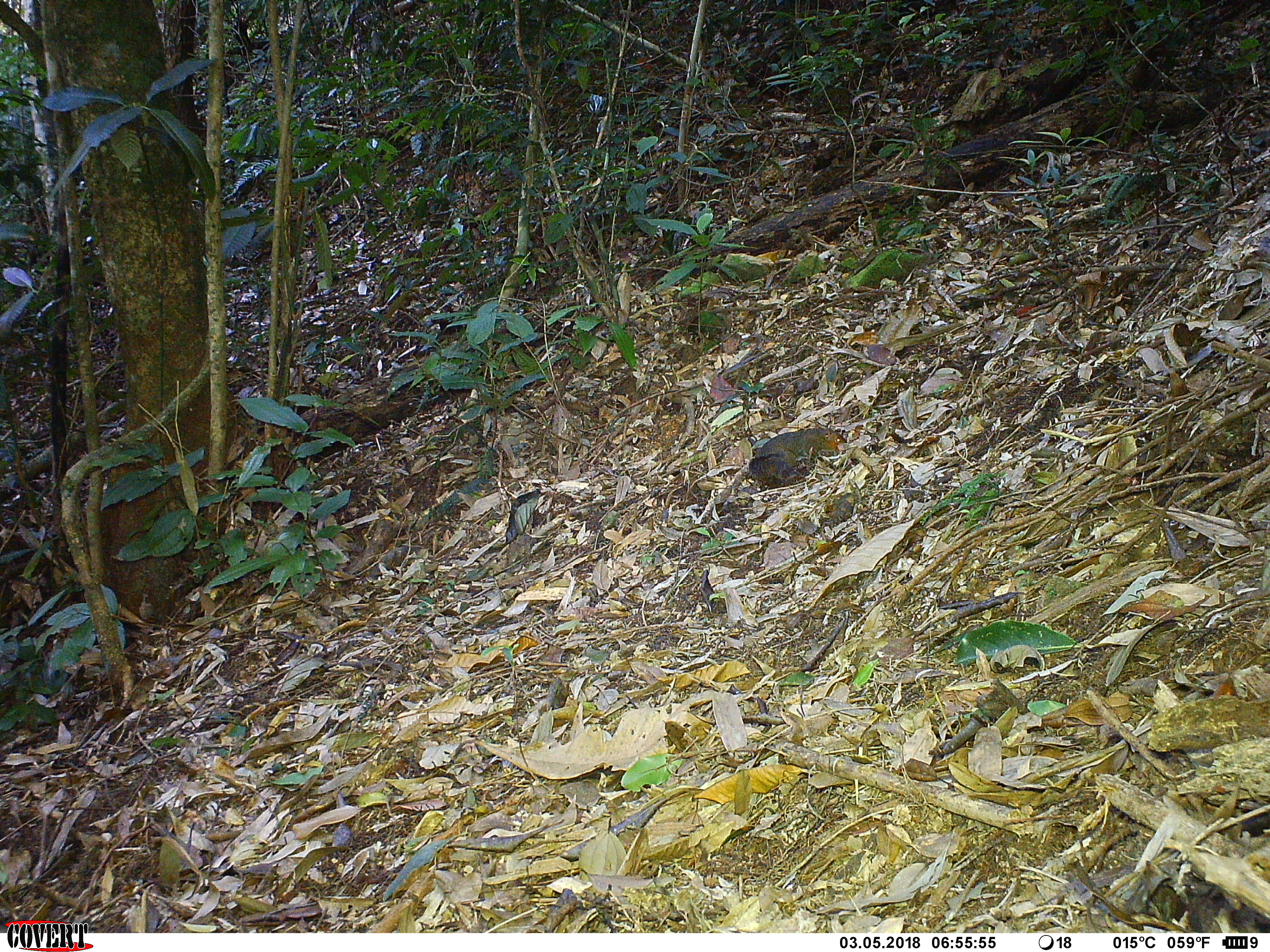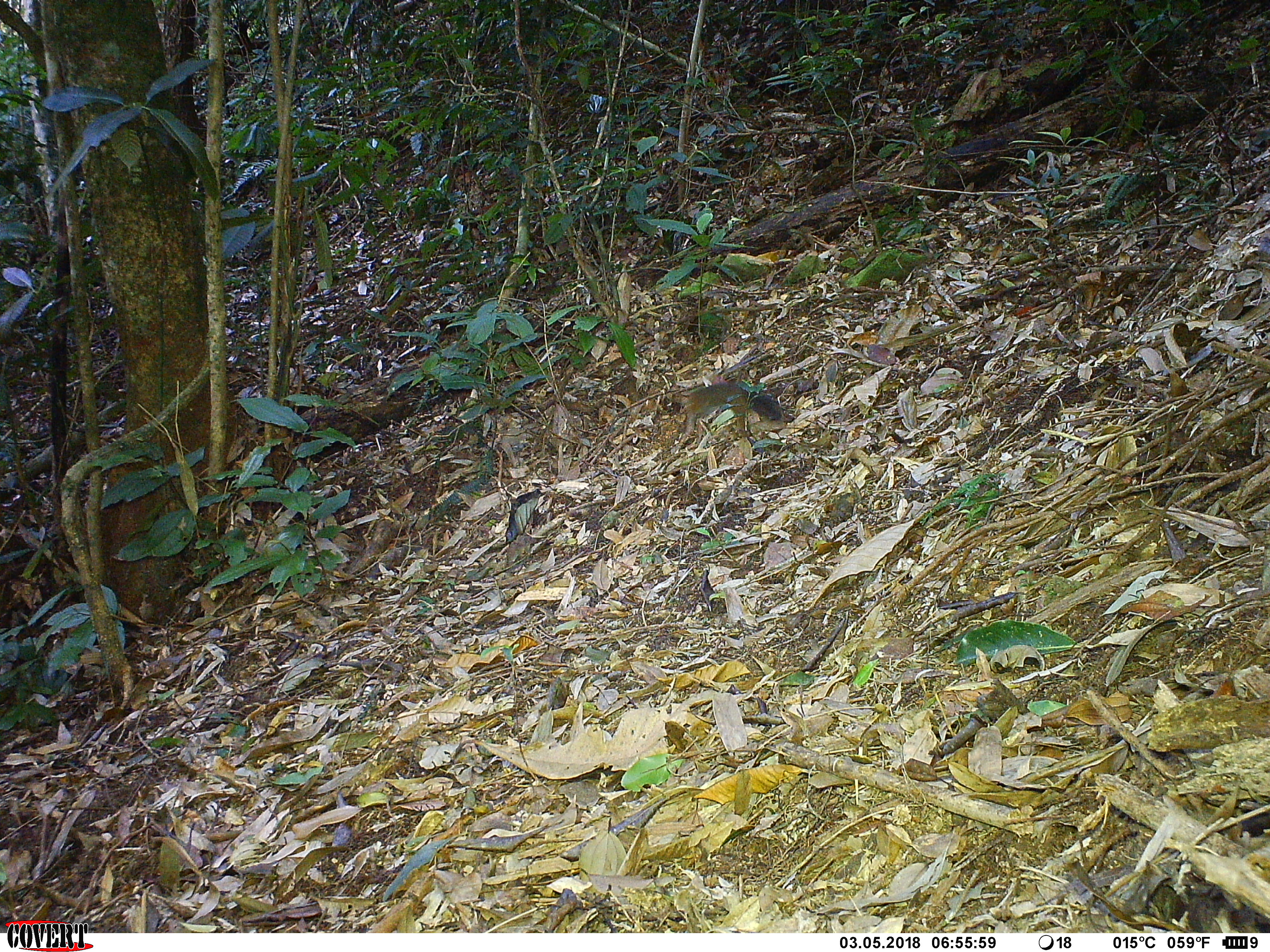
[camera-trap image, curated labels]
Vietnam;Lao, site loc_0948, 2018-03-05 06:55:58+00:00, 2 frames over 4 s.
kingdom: Animalia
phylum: Chordata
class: Mammalia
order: Rodentia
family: Sciuridae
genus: Dremomys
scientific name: Dremomys rufigenis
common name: red-cheeked squirrel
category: red cheeked squirrel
Red cheeked squirrel (red-cheeked squirrel) (Dremomys rufigenis). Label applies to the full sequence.